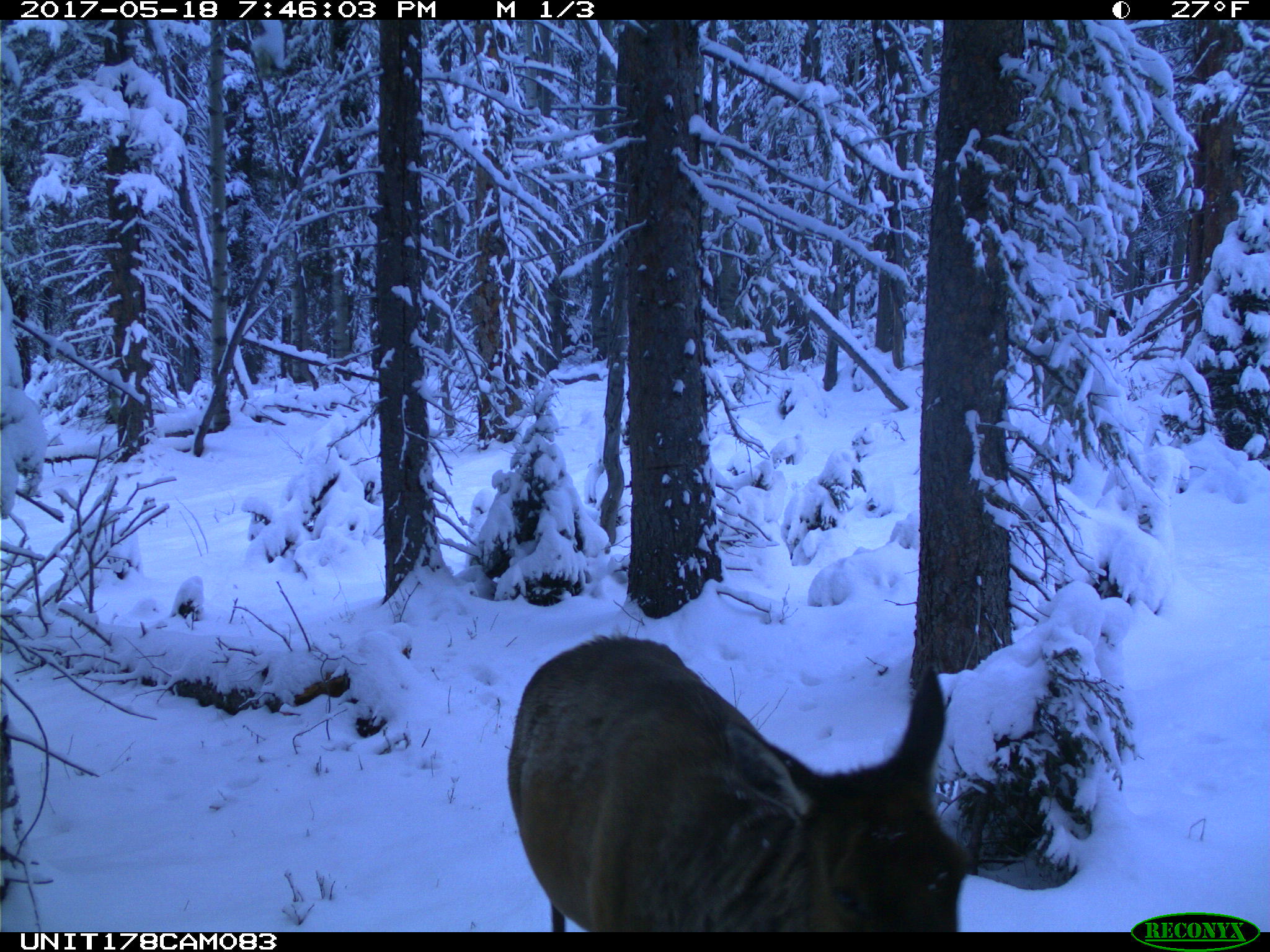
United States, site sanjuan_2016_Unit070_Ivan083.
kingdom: Animalia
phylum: Chordata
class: Mammalia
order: Artiodactyla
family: Cervidae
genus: Cervus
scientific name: Cervus elaphus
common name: red deer